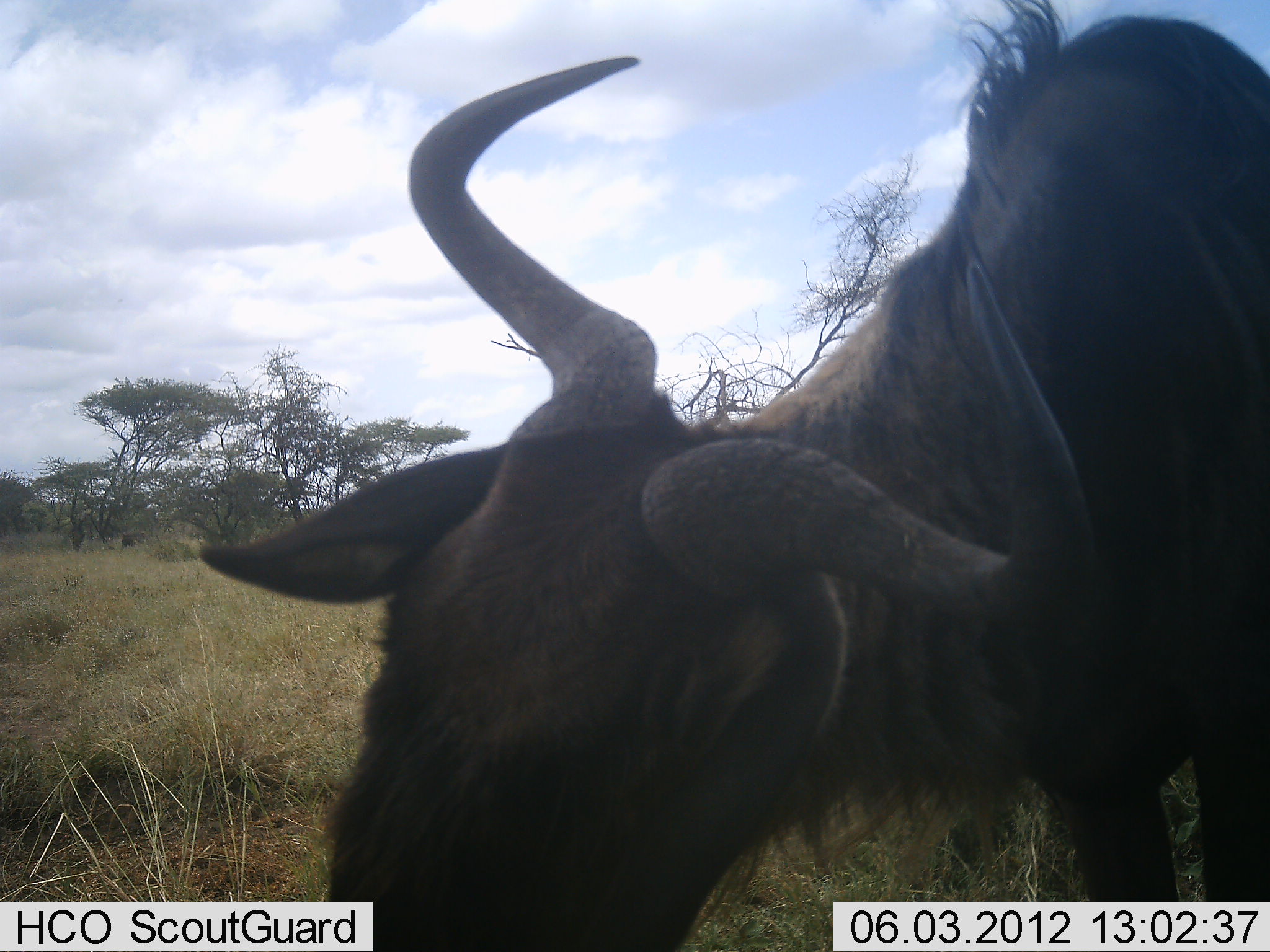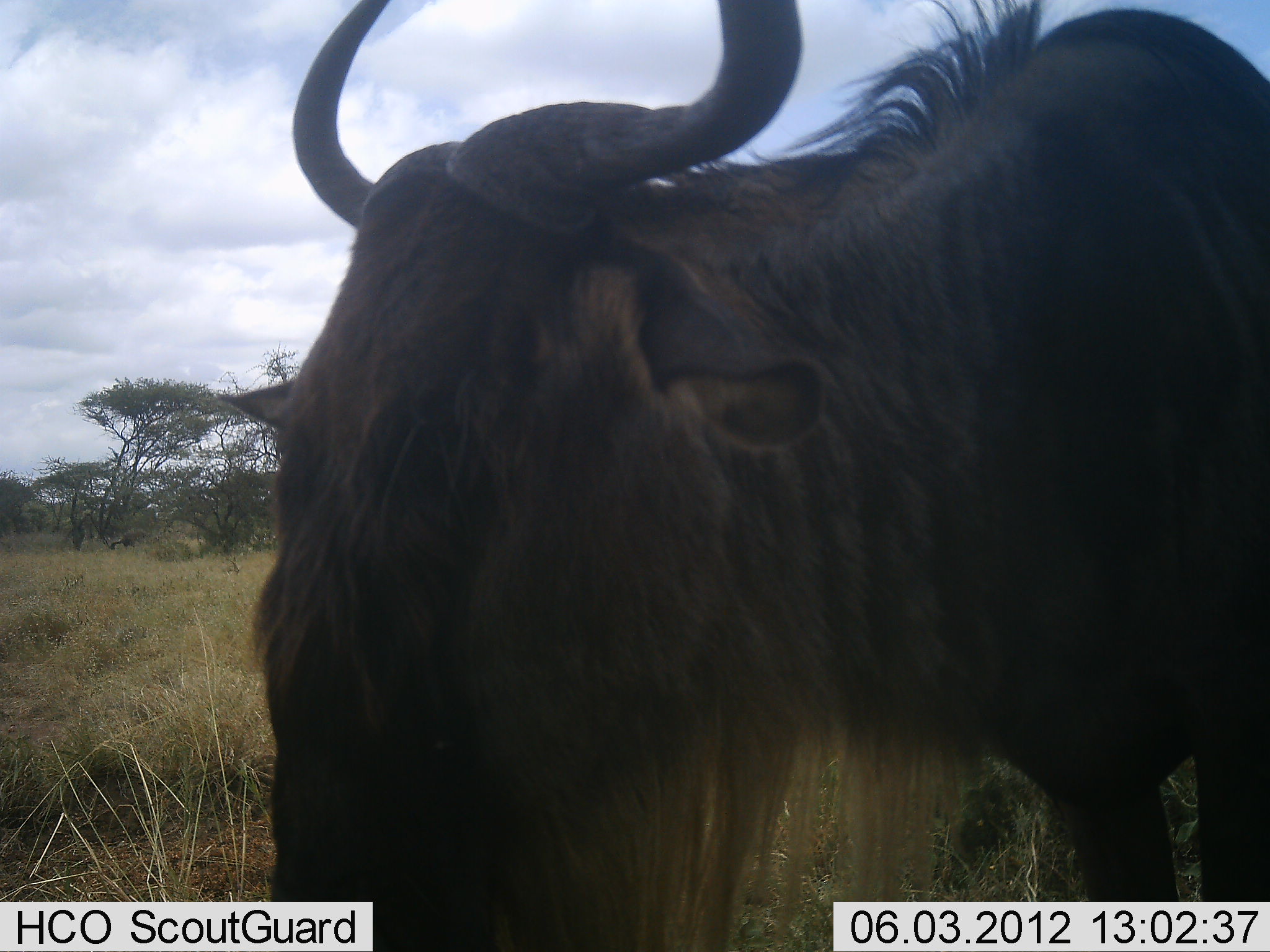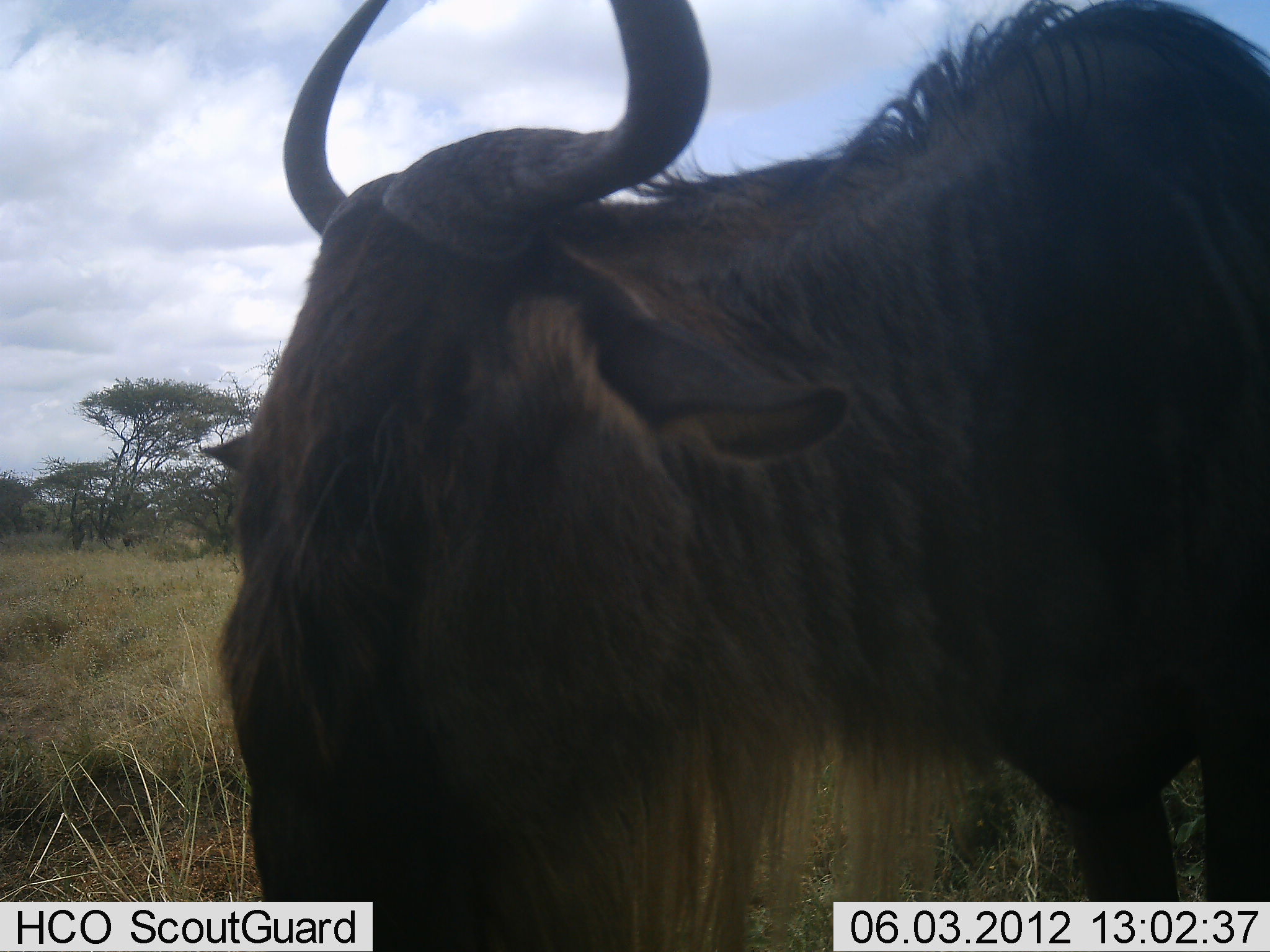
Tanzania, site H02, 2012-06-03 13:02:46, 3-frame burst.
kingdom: Animalia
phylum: Chordata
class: Mammalia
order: Artiodactyla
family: Bovidae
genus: Connochaetes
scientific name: Connochaetes taurinus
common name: blue wildebeest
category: wildebeest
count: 1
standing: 60%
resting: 0%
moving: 0%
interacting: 0%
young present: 0%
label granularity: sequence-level